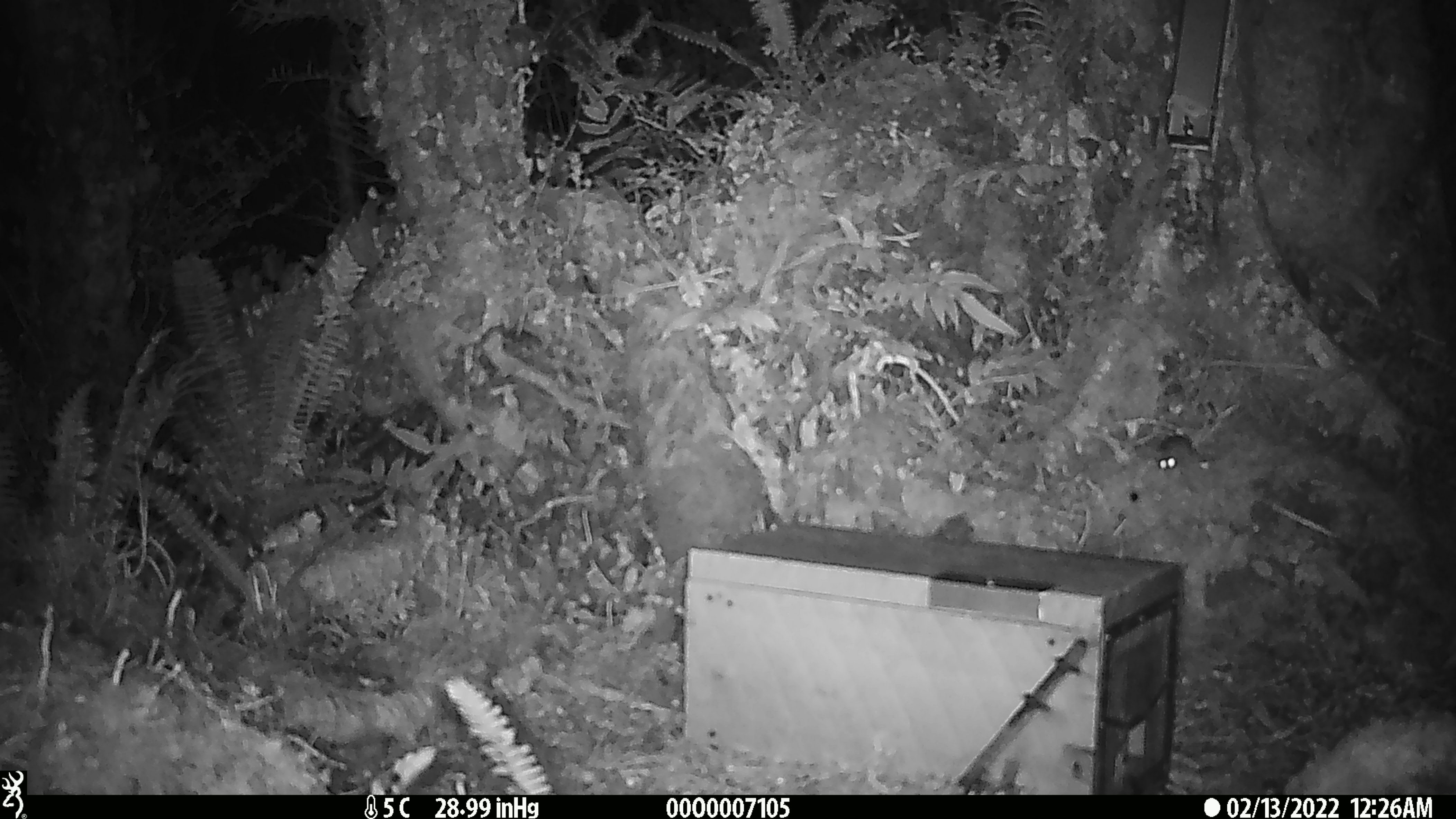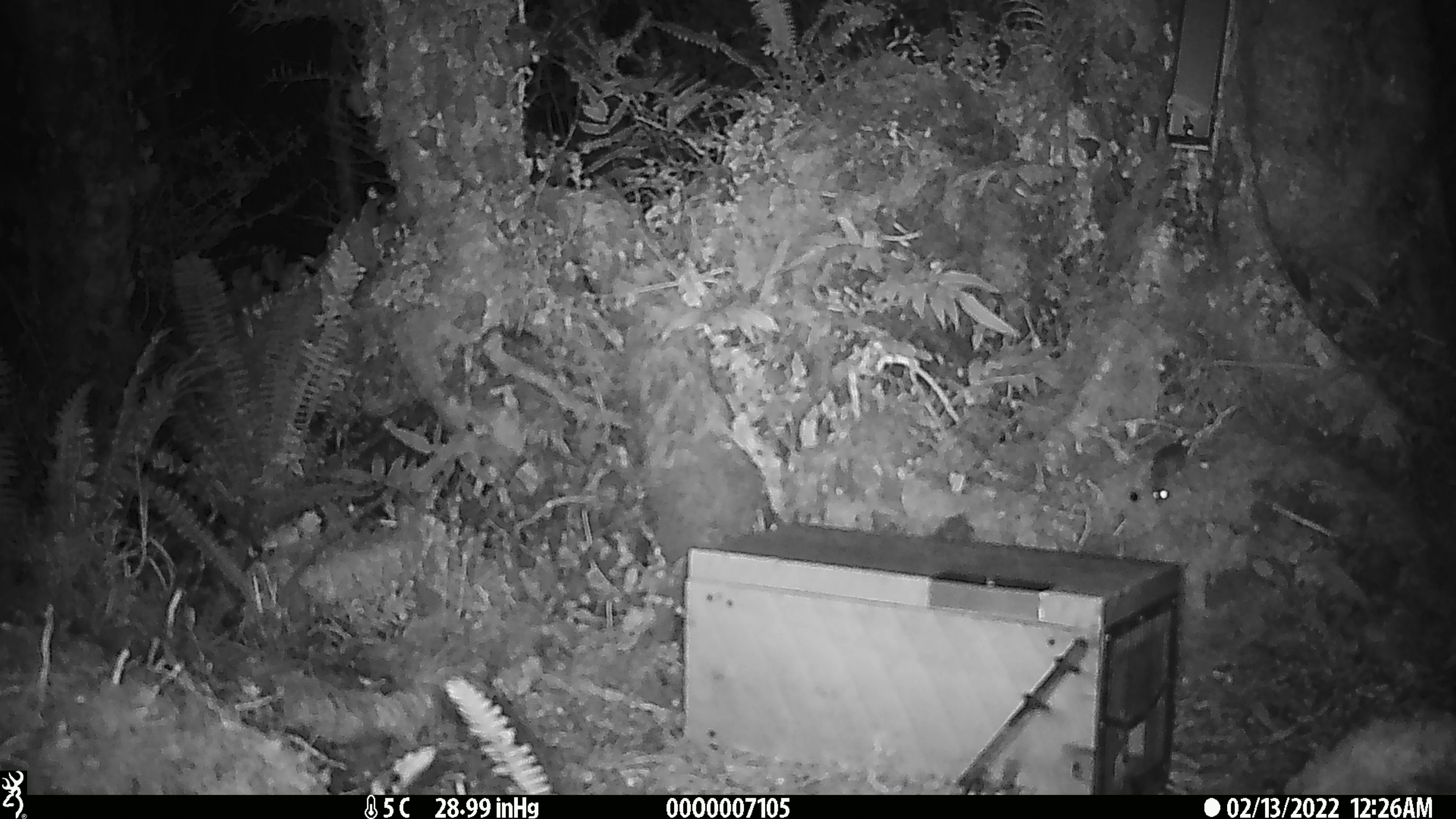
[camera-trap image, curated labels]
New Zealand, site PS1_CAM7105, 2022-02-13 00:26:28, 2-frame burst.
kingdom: Animalia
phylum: Chordata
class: Mammalia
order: Rodentia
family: Muridae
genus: Mus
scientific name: Mus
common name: mouse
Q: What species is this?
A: Mouse (Mus).